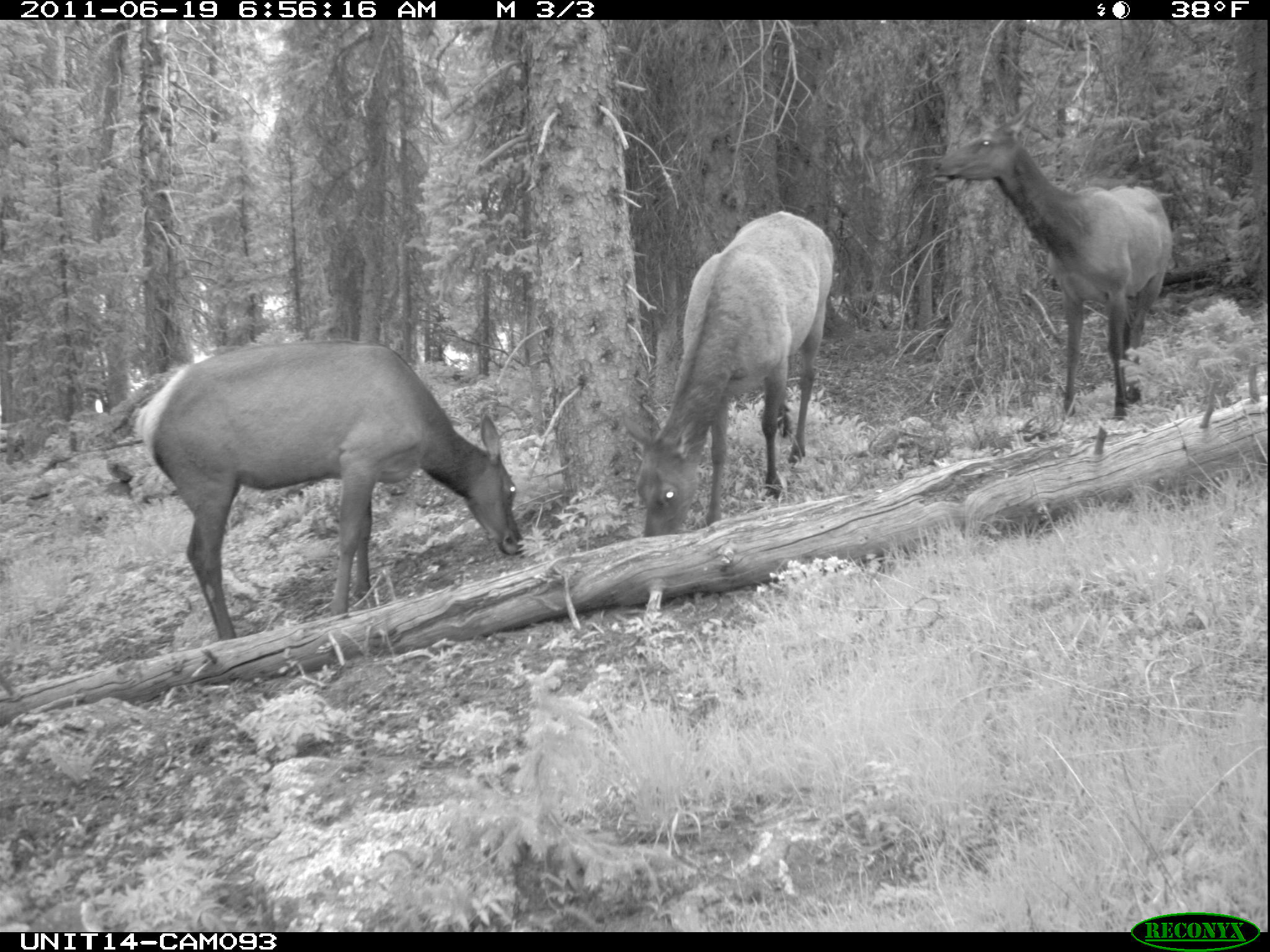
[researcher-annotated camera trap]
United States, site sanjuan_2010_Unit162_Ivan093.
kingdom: Animalia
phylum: Chordata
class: Mammalia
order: Artiodactyla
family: Cervidae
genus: Cervus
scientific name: Cervus elaphus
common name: red deer